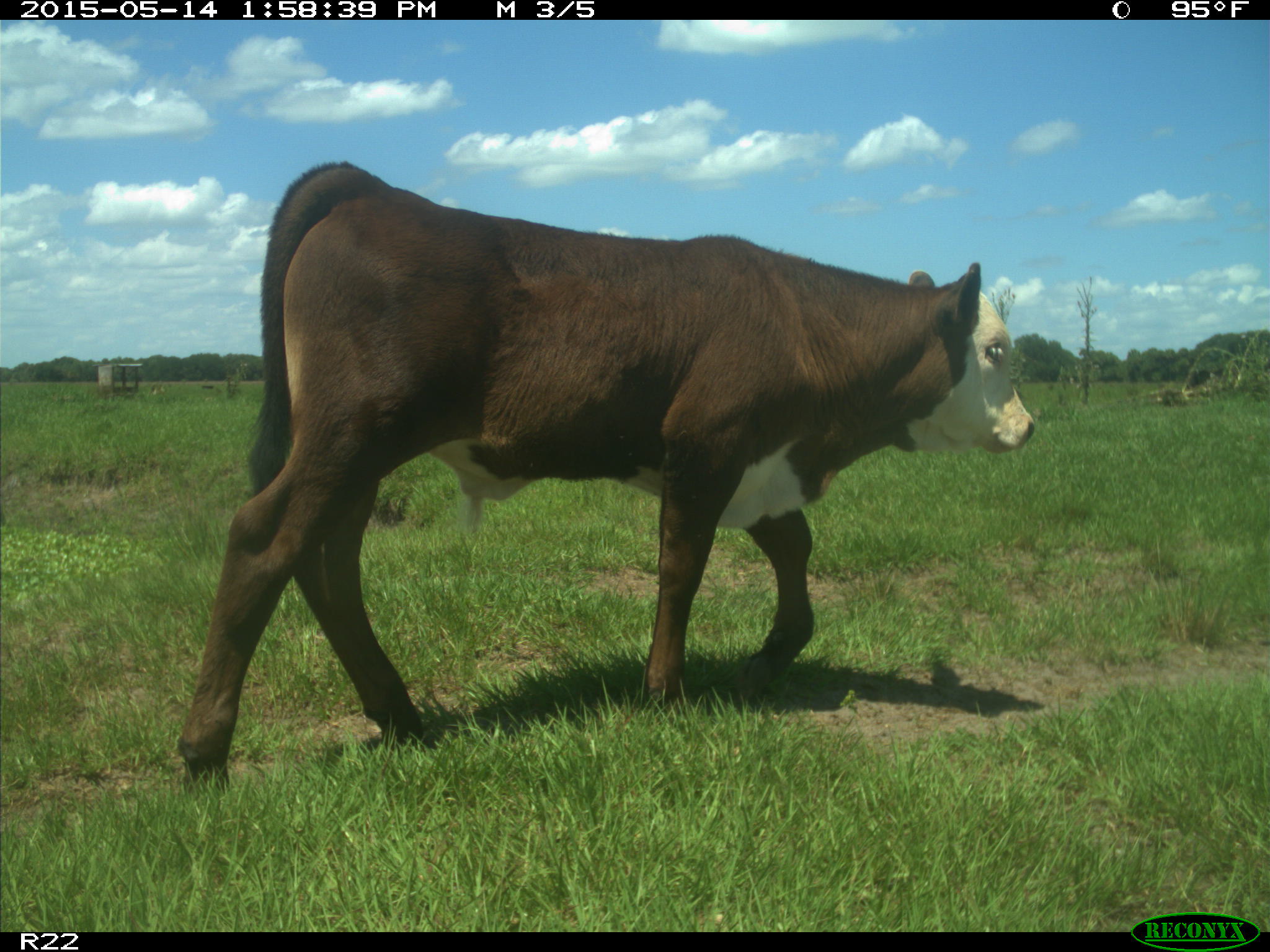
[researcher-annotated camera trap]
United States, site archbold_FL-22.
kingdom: Animalia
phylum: Chordata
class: Mammalia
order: Artiodactyla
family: Bovidae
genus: Bos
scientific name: Bos taurus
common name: domestic cow